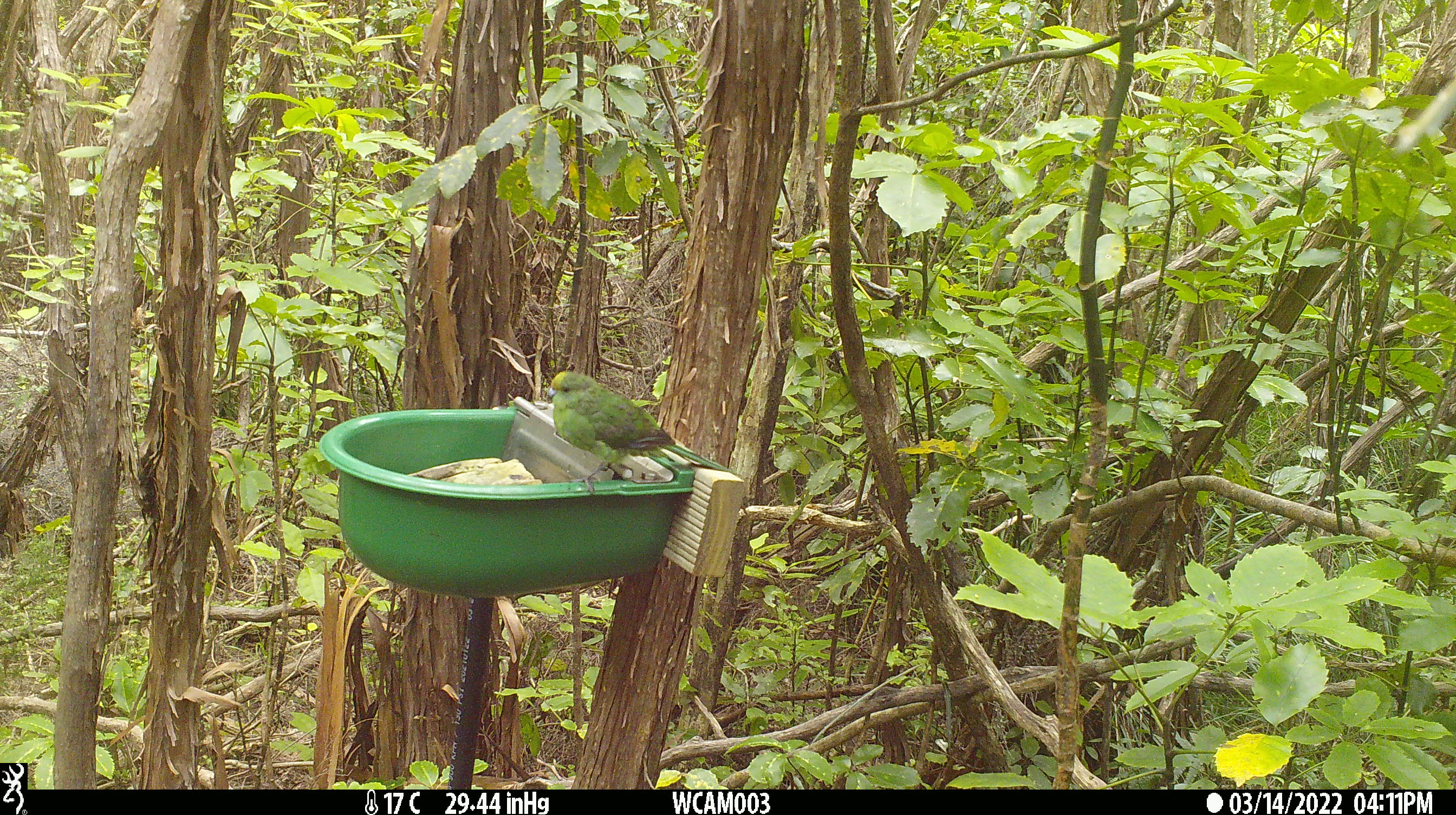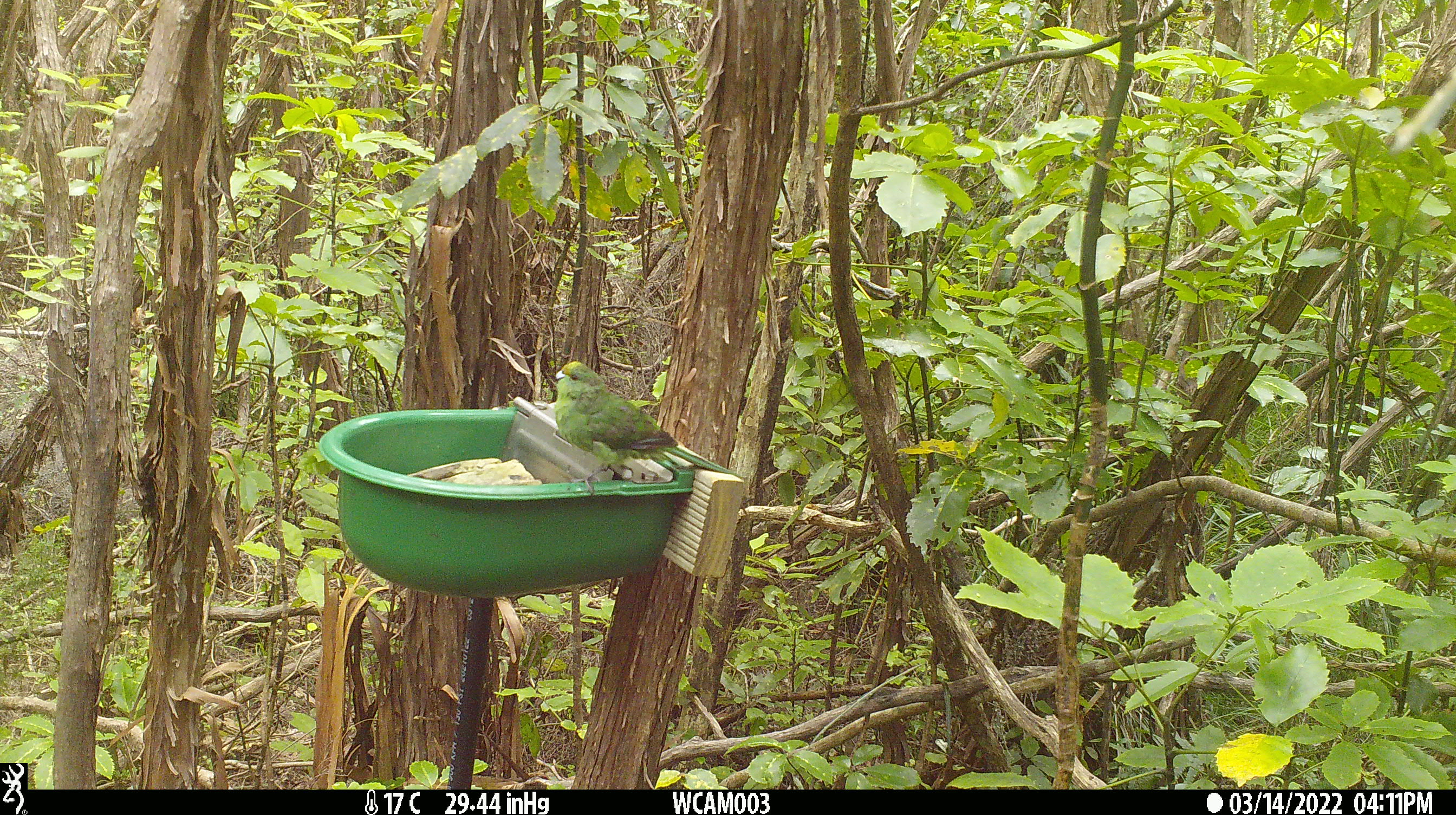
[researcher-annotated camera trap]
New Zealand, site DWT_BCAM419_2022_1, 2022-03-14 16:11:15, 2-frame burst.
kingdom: Animalia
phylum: Chordata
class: Aves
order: Psittaciformes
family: Psittaculidae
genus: Cyanoramphus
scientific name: Cyanoramphus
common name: parakeet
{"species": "parakeet (Cyanoramphus)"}